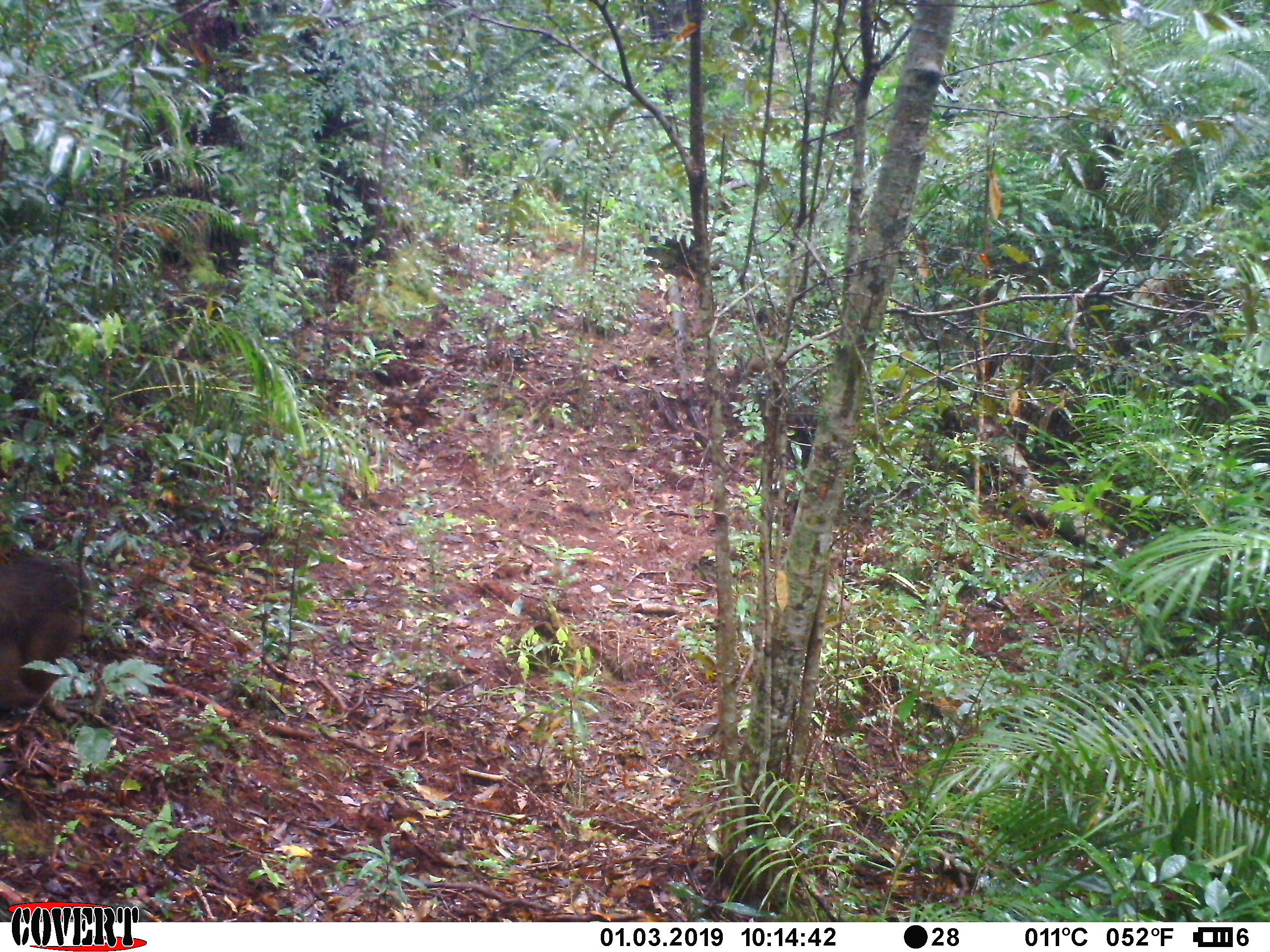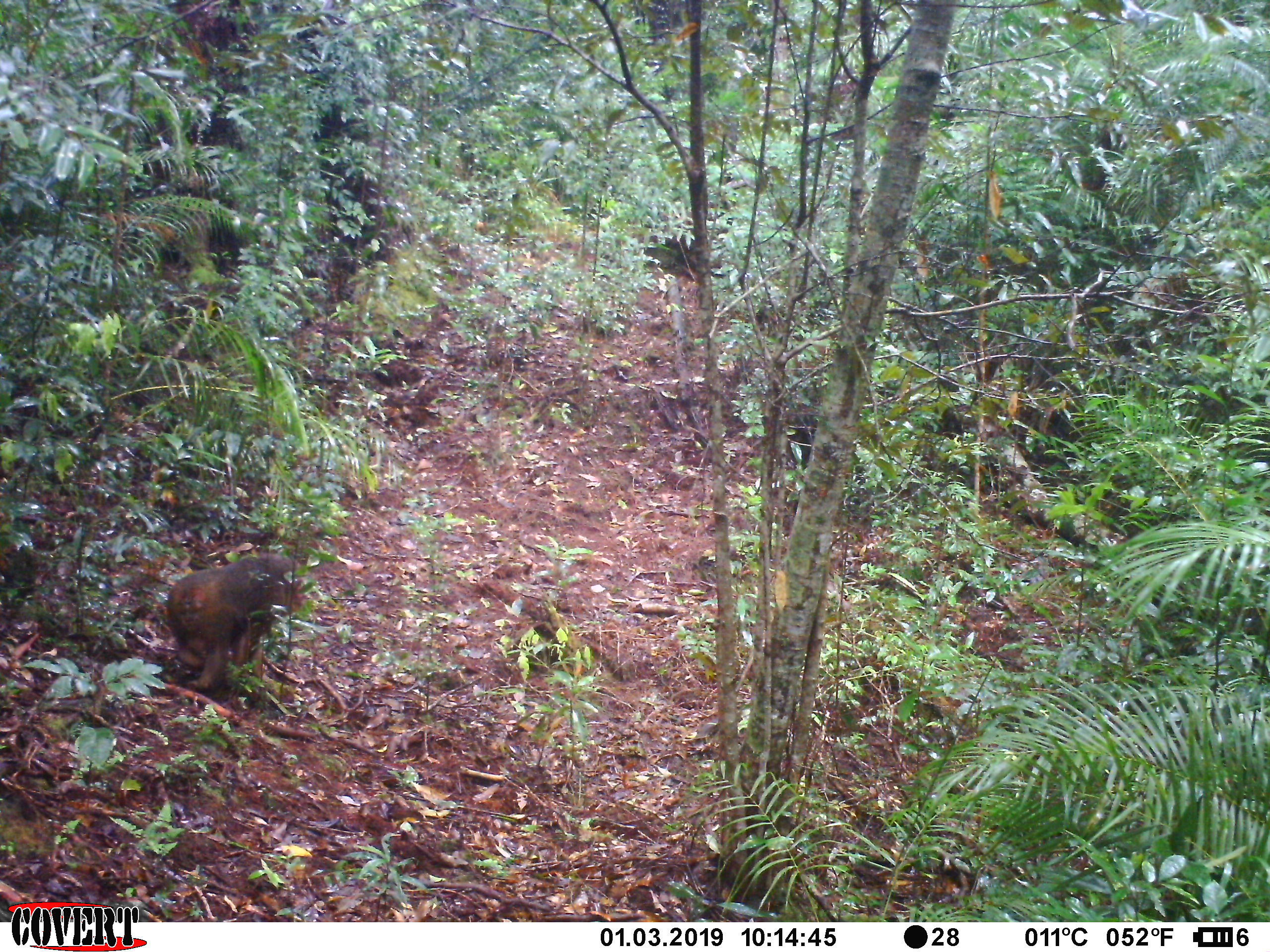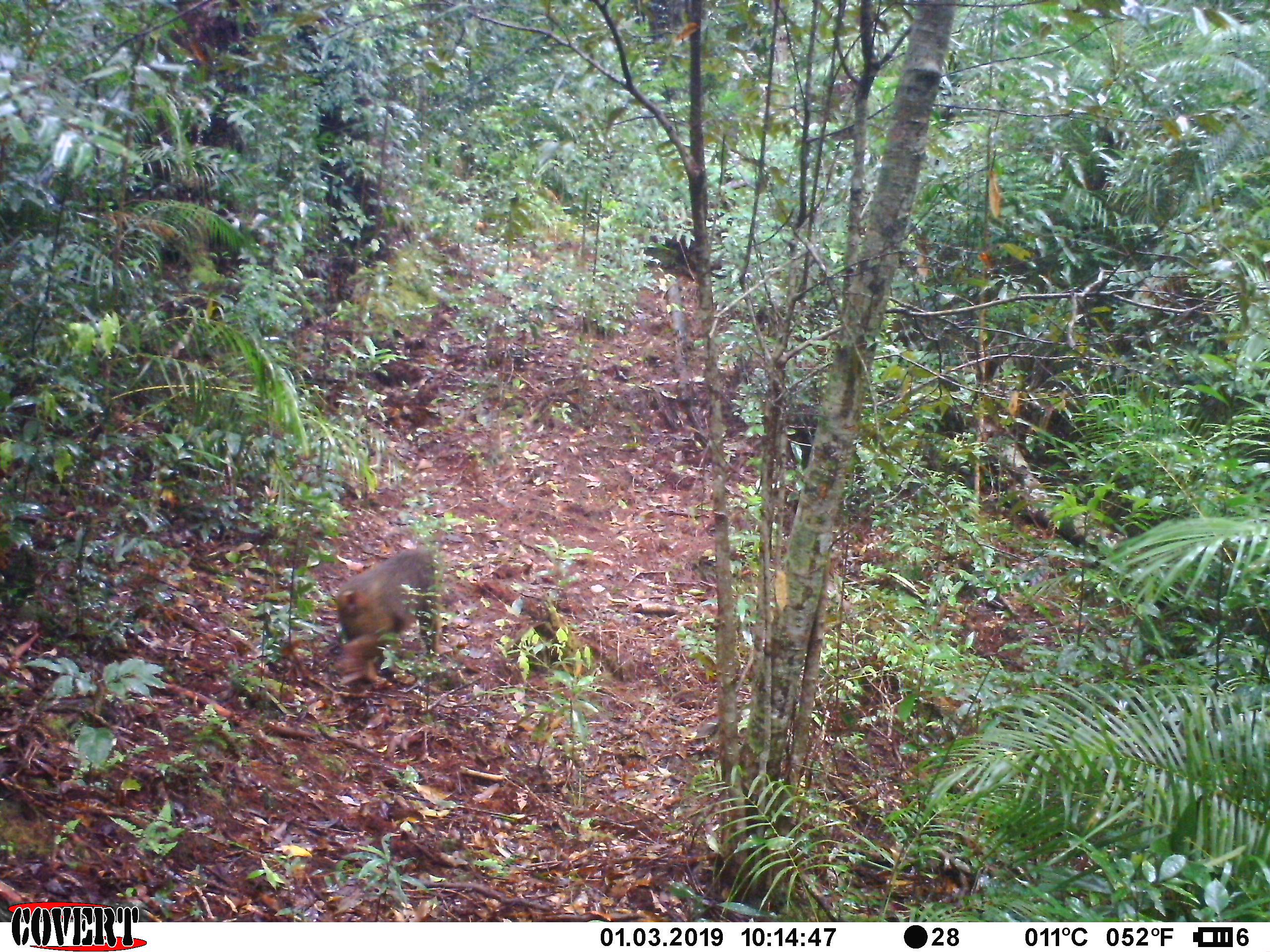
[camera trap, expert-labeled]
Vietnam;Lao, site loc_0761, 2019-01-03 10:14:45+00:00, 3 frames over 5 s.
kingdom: Animalia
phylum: Chordata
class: Mammalia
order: Primates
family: Cercopithecidae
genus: Macaca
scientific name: Macaca arctoides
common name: stump-tailed macaque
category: stump tailed macaque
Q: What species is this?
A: Stump tailed macaque (stump-tailed macaque) (Macaca arctoides).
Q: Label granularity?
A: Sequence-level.